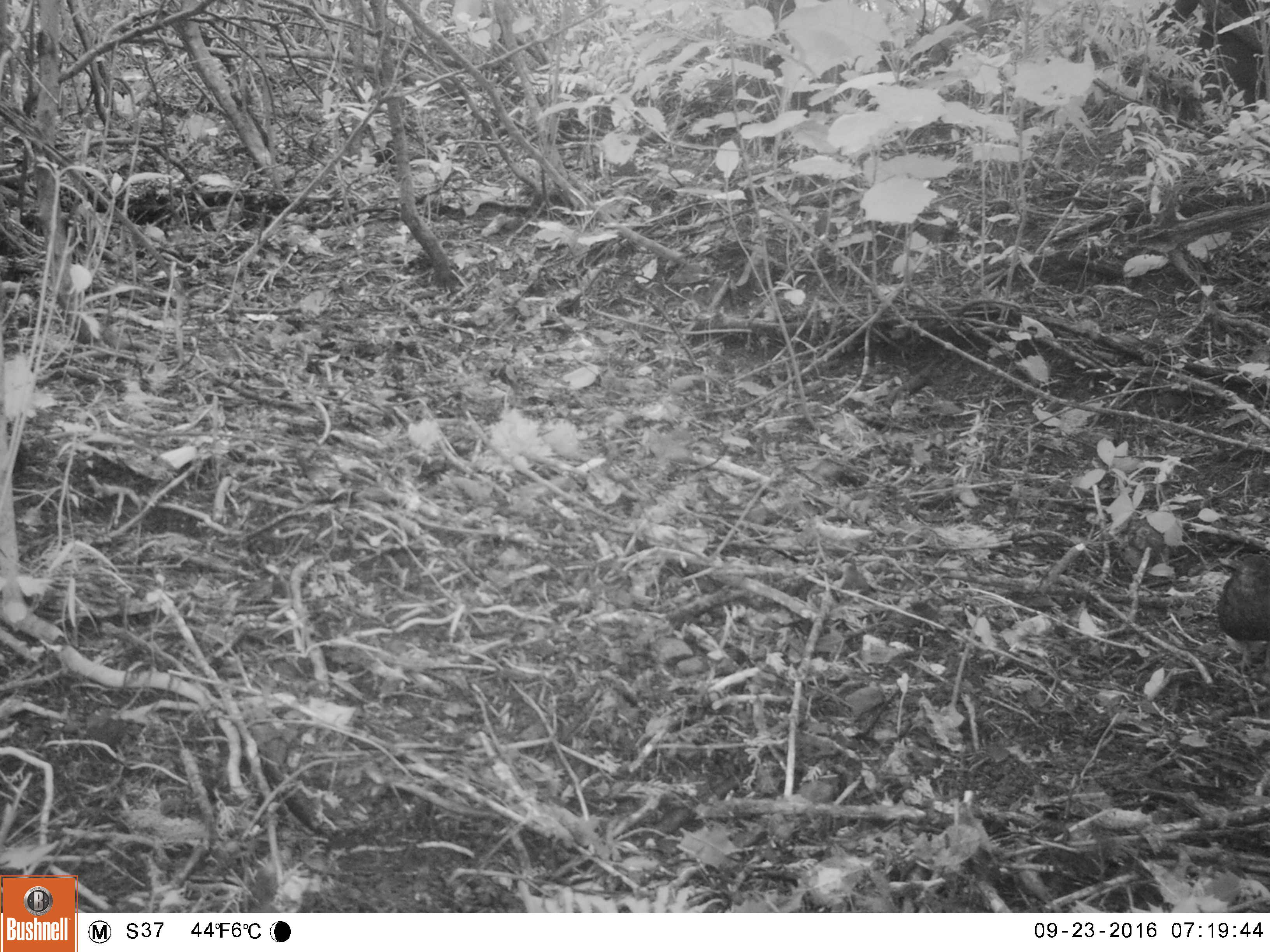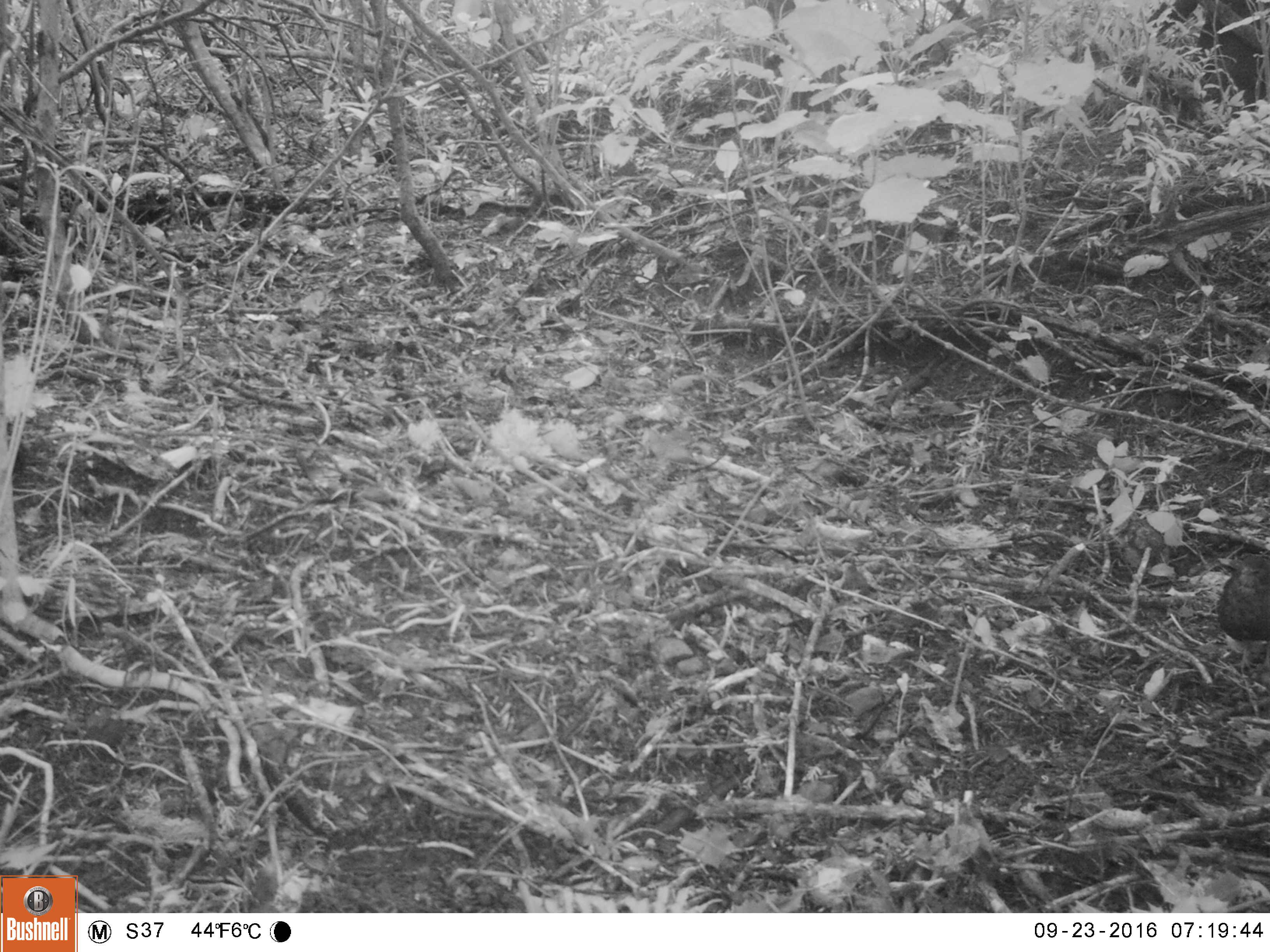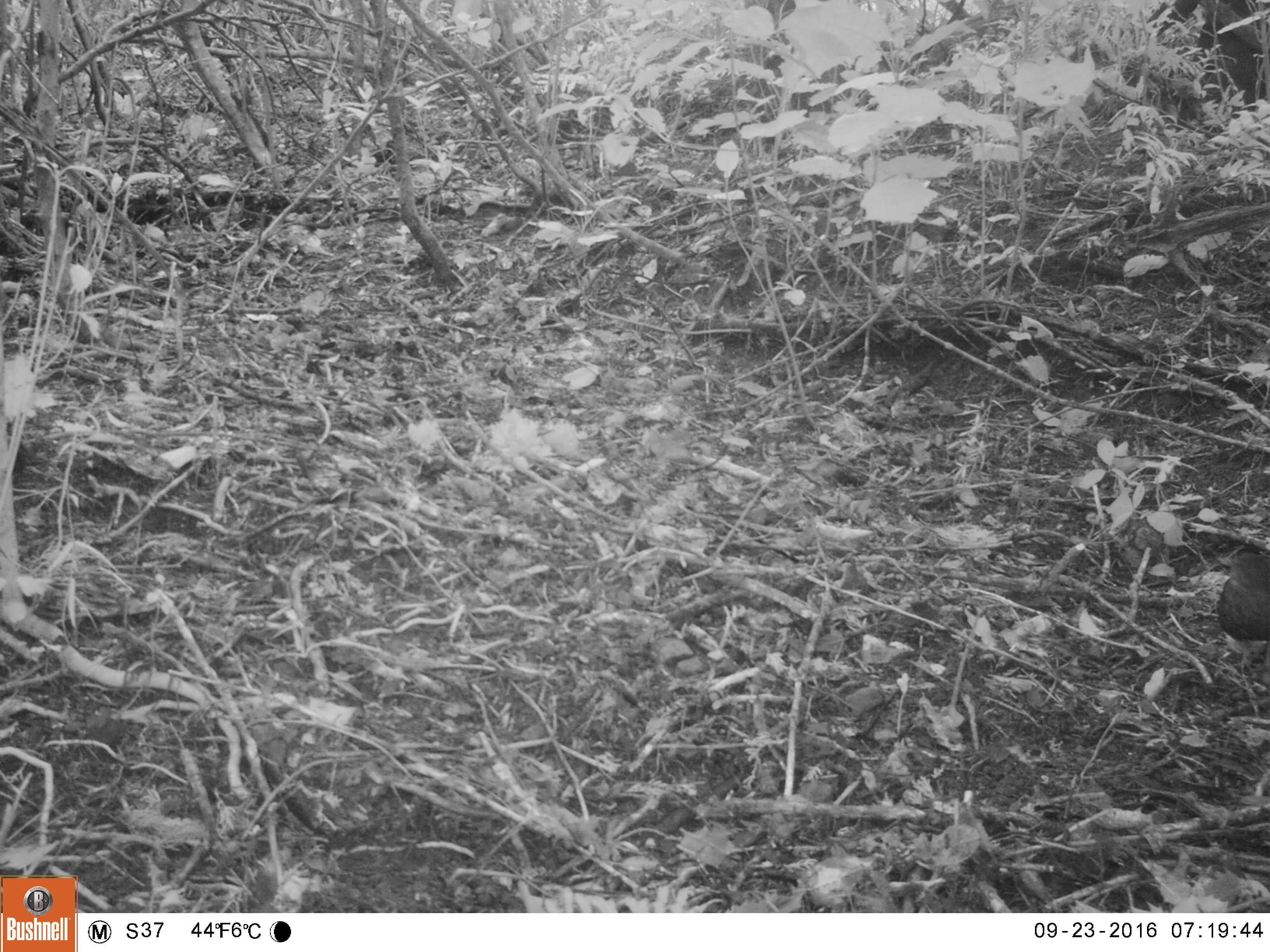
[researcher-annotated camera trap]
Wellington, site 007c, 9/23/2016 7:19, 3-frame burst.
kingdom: Animalia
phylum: Chordata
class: Aves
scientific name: Aves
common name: bird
Bird (Aves).